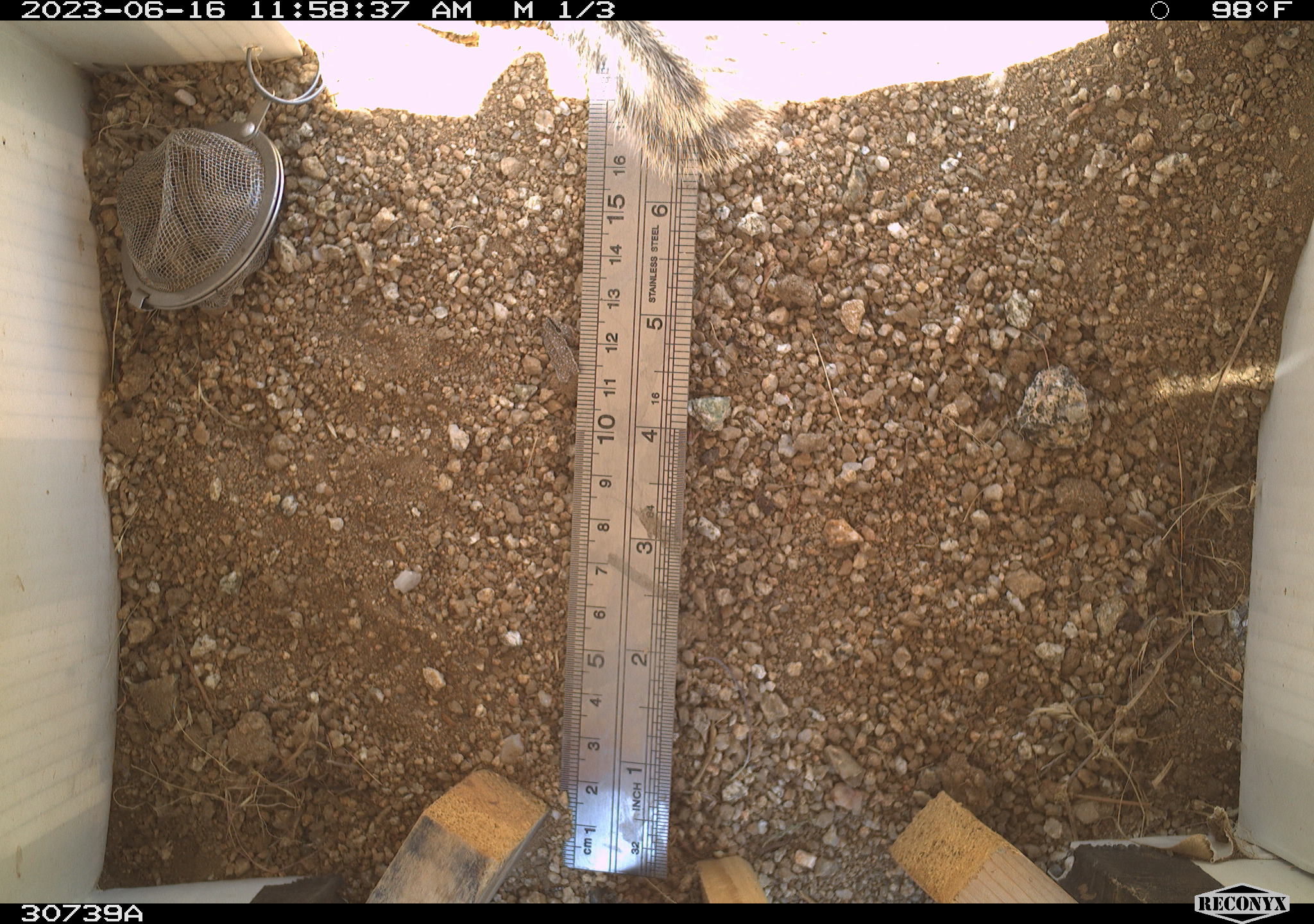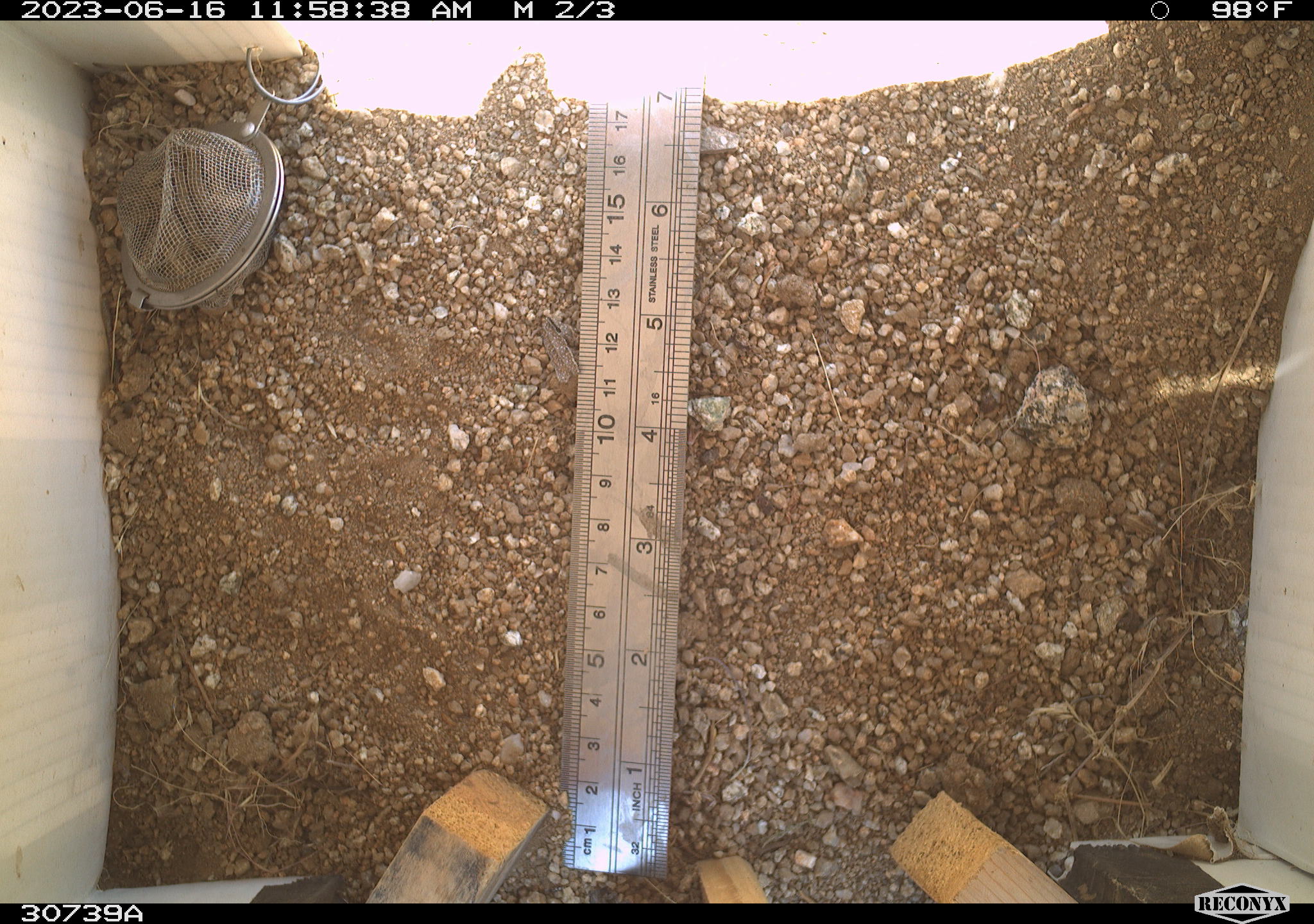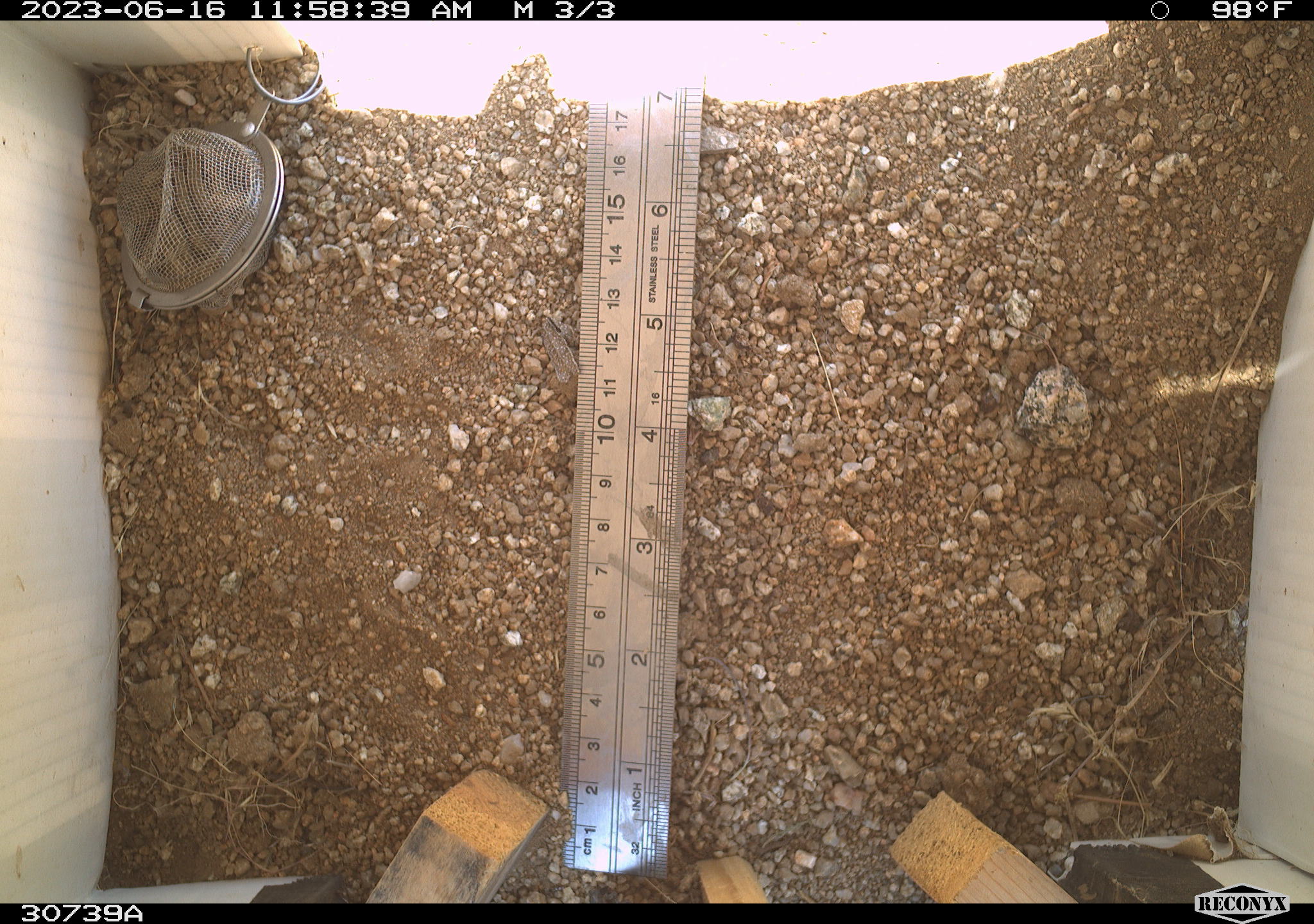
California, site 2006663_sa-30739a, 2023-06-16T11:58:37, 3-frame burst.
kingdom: Animalia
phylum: Chordata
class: Mammalia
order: Rodentia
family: Sciuridae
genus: Ammospermophilus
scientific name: Ammospermophilus leucurus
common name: white-tailed antelope squirrel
White-tailed antelope squirrel (Ammospermophilus leucurus).